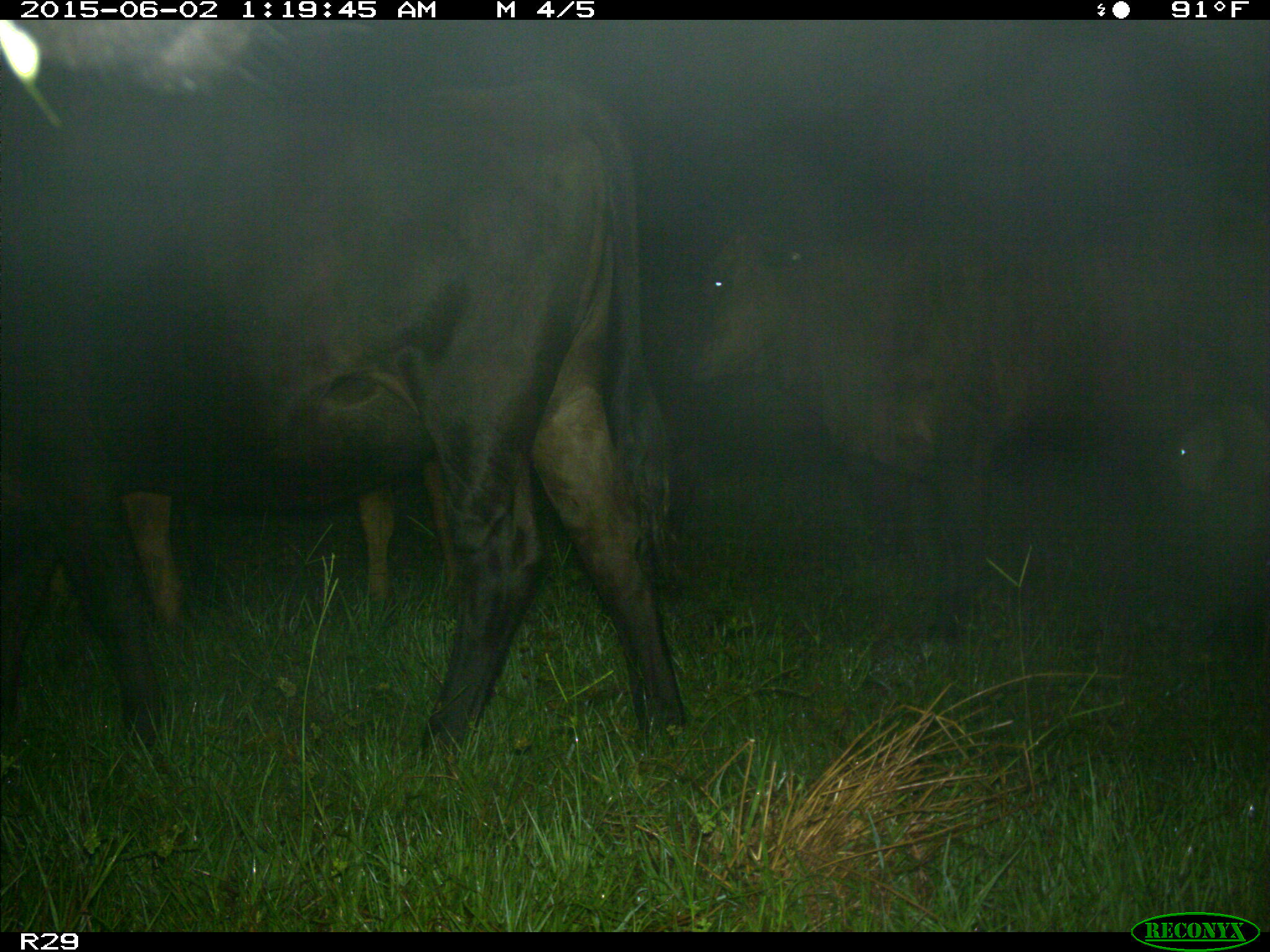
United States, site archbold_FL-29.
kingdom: Animalia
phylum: Chordata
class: Mammalia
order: Artiodactyla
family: Bovidae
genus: Bos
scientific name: Bos taurus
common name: domestic cow